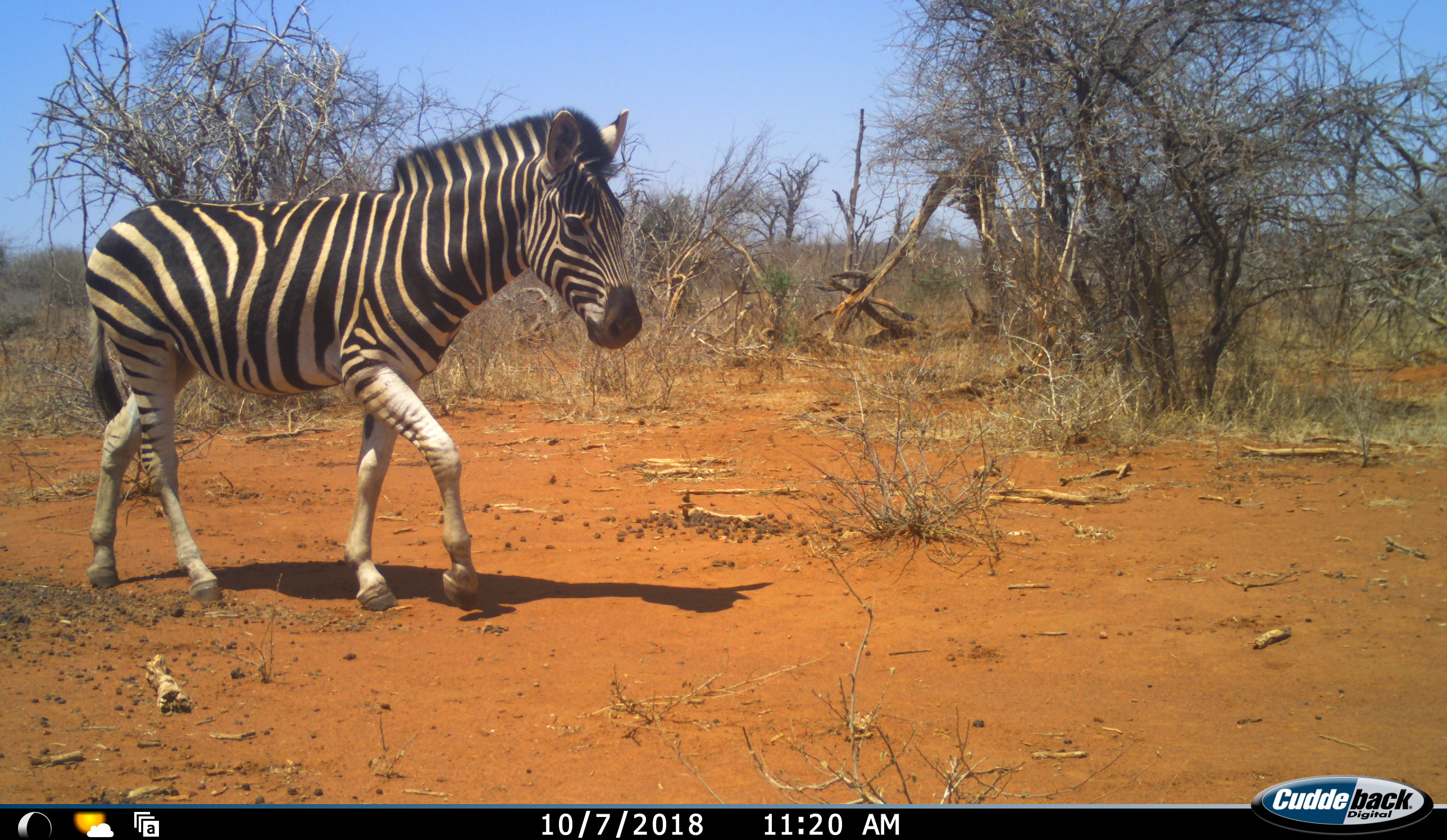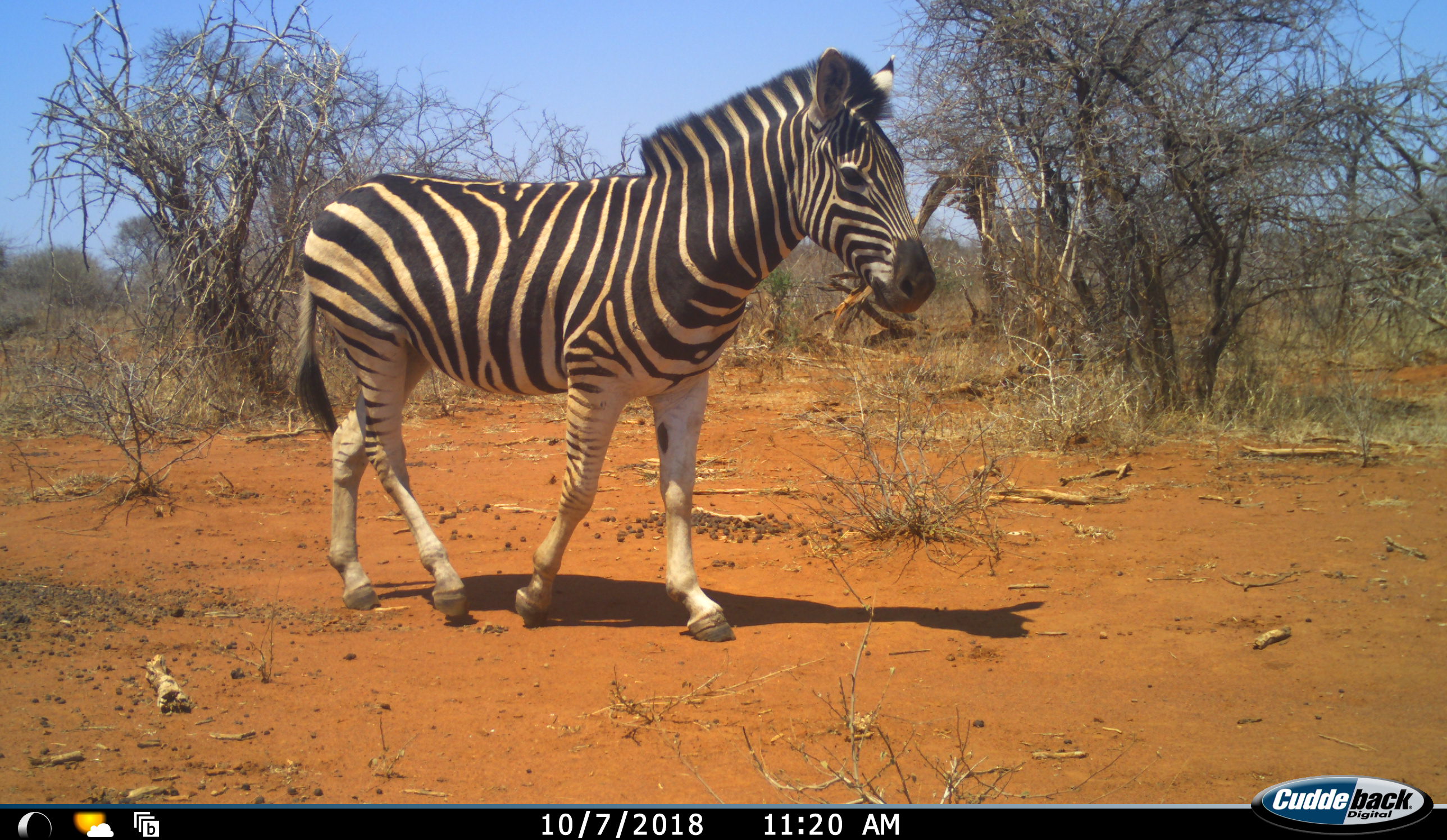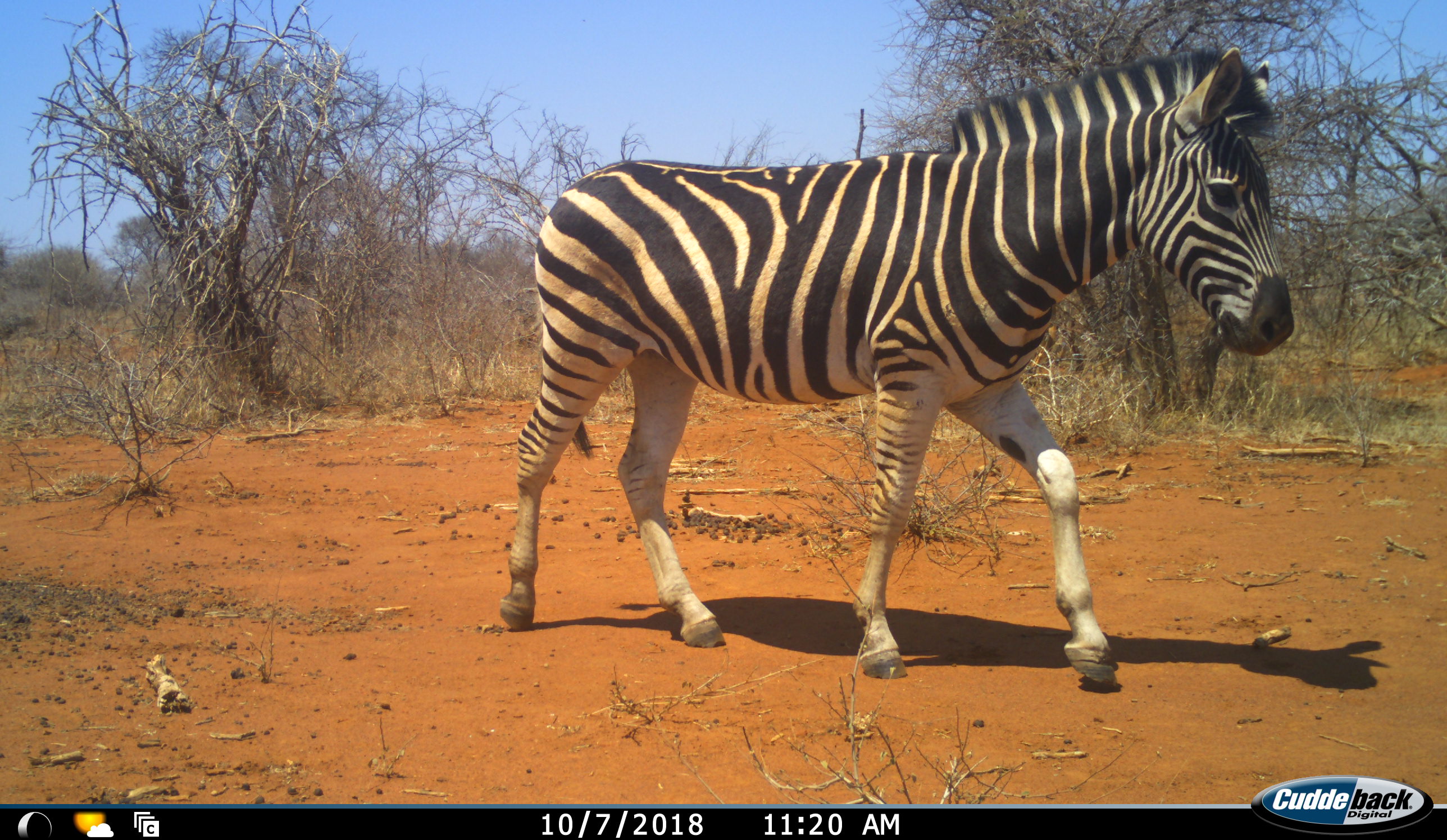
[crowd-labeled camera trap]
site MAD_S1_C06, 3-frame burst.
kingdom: Animalia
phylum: Chordata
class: Mammalia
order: Perissodactyla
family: Equidae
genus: Equus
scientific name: Equus quagga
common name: plains zebra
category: zebraplains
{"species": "zebraplains (plains zebra) (Equus quagga)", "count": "1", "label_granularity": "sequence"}